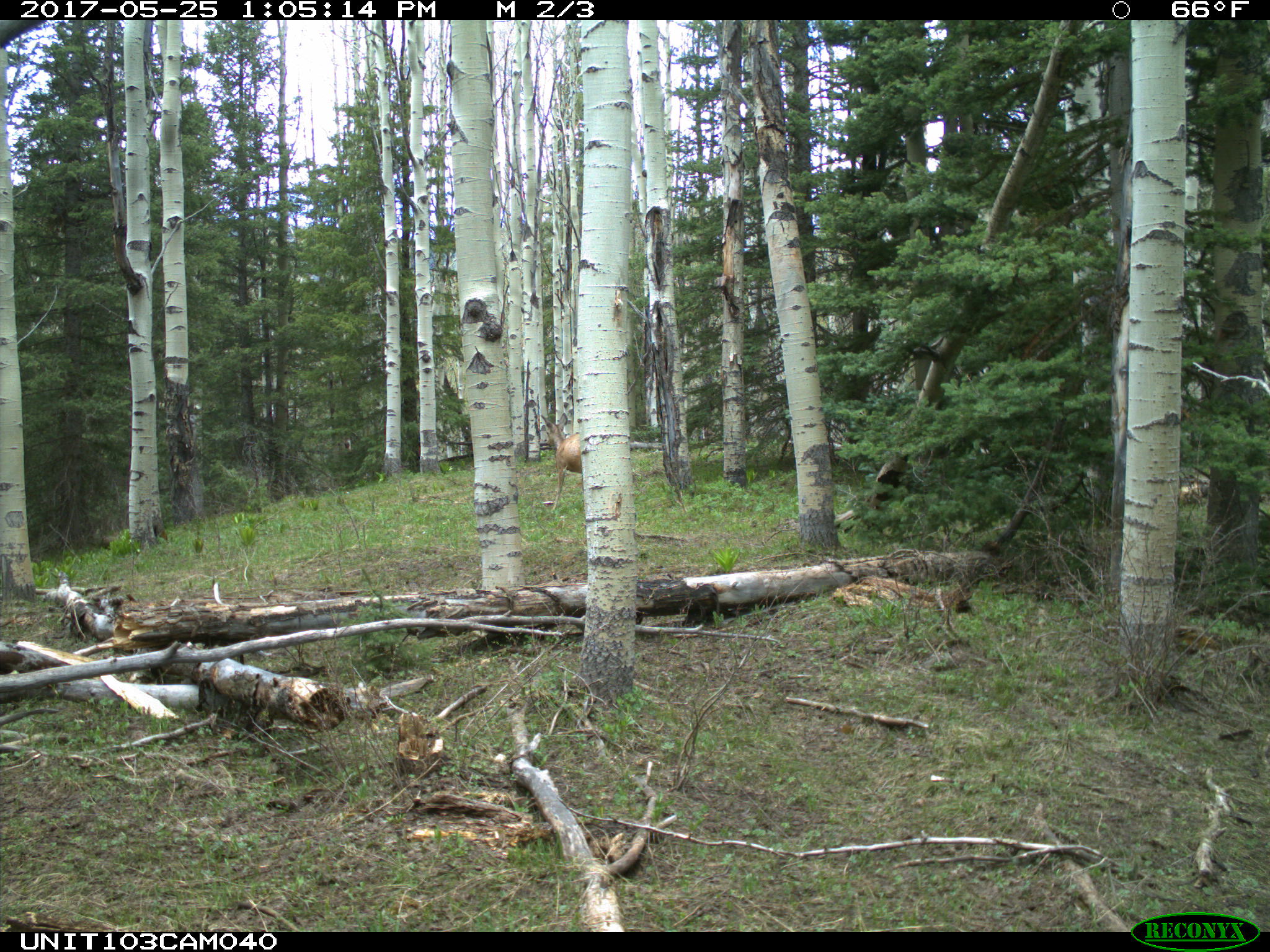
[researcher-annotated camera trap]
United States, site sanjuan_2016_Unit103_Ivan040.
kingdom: Animalia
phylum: Chordata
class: Mammalia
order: Artiodactyla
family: Cervidae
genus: Odocoileus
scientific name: Odocoileus hemionus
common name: mule deer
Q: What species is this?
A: Odocoileus hemionus (mule deer).